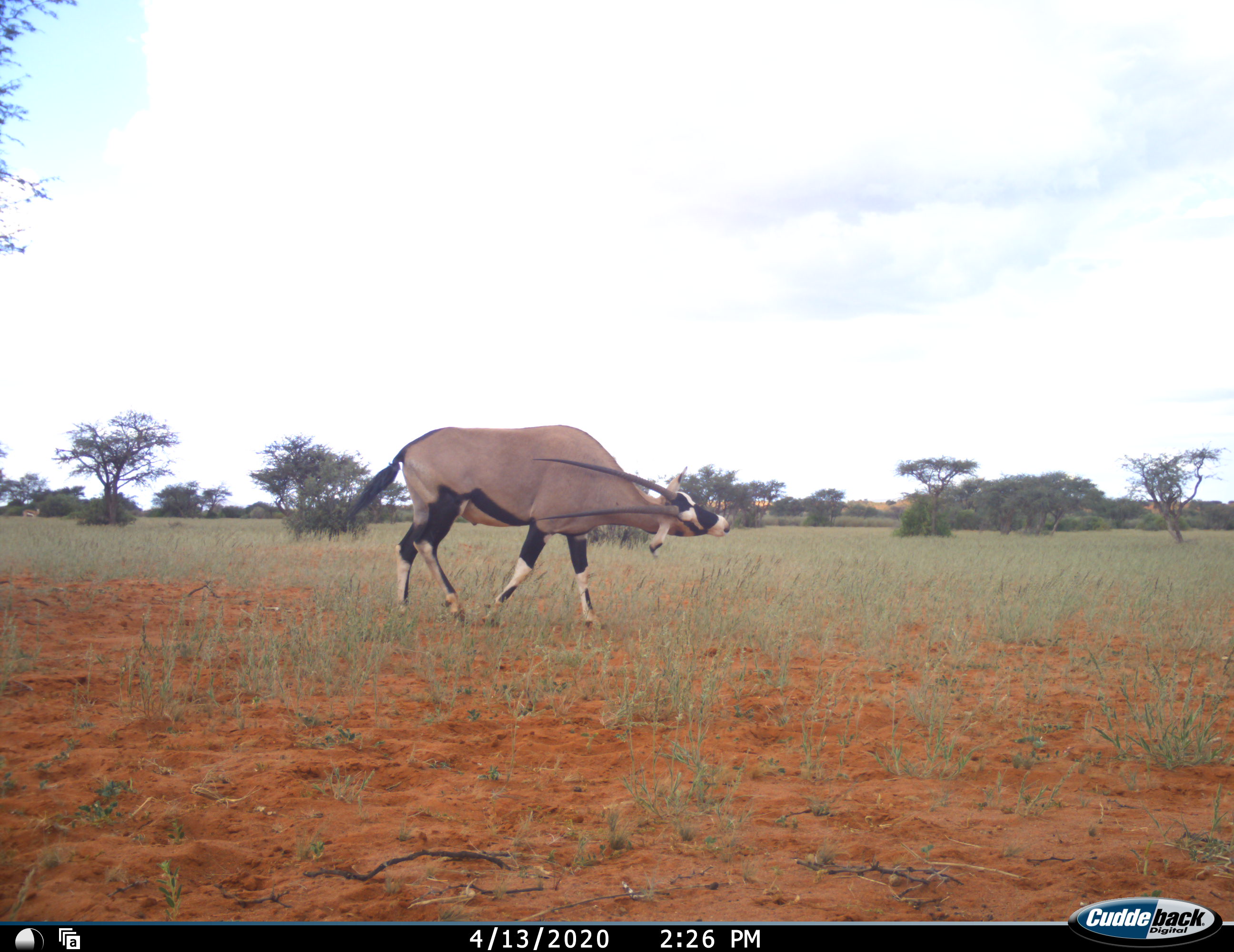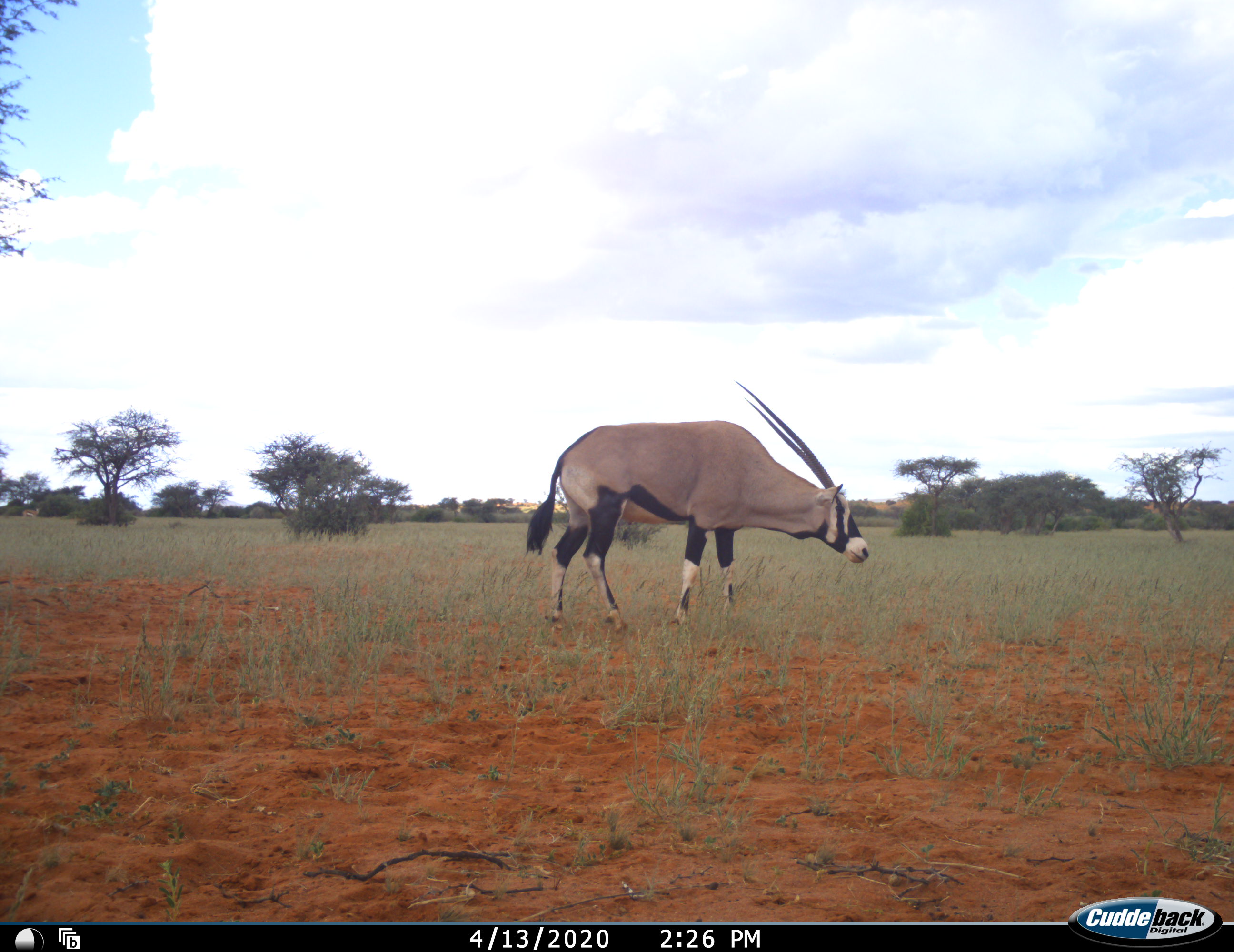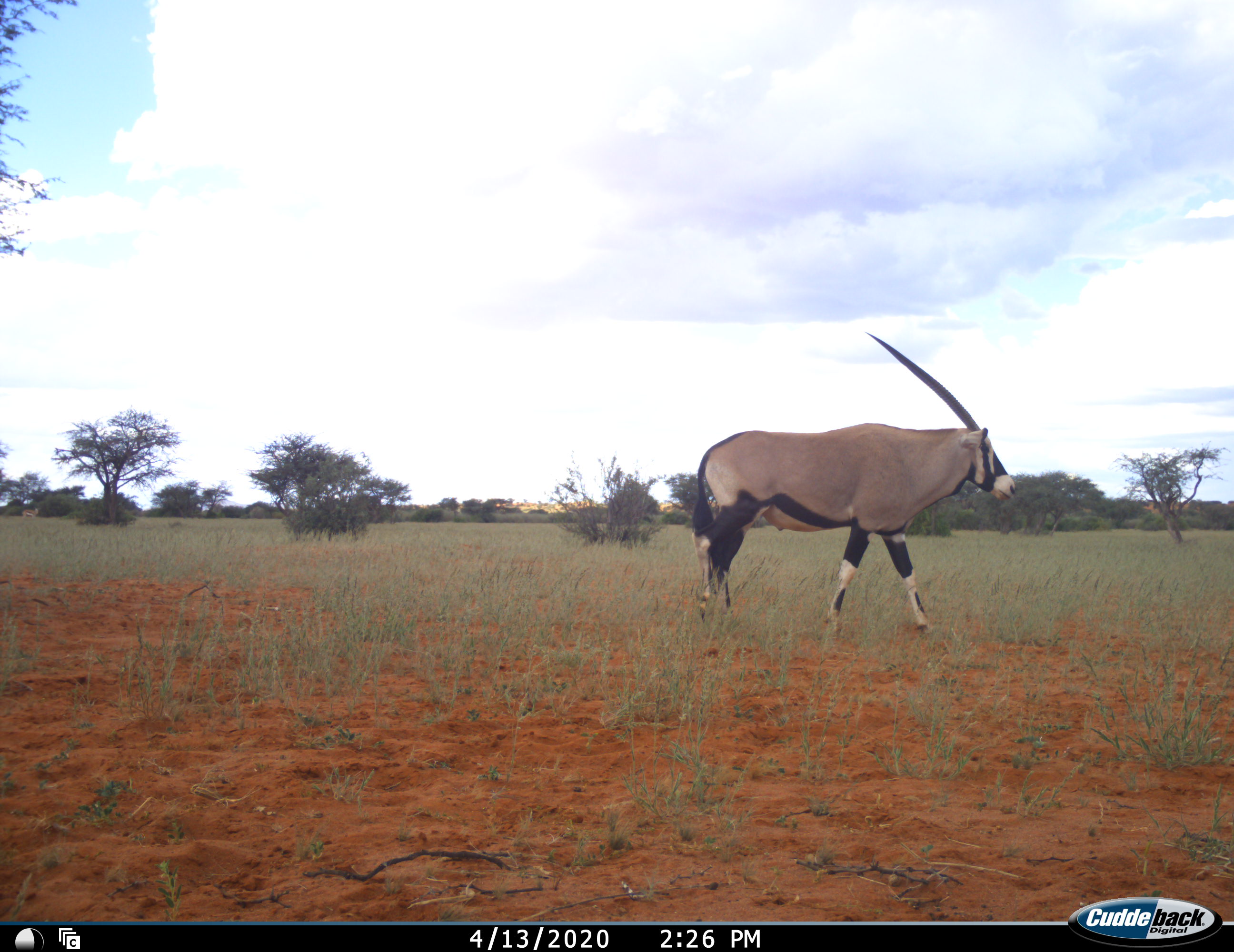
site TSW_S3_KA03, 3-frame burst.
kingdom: Animalia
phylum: Chordata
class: Mammalia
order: Artiodactyla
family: Bovidae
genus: Oryx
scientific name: Oryx gazella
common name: gemsbok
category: oryx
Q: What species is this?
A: Oryx (gemsbok) (Oryx gazella).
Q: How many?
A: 1.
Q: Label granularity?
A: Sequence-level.